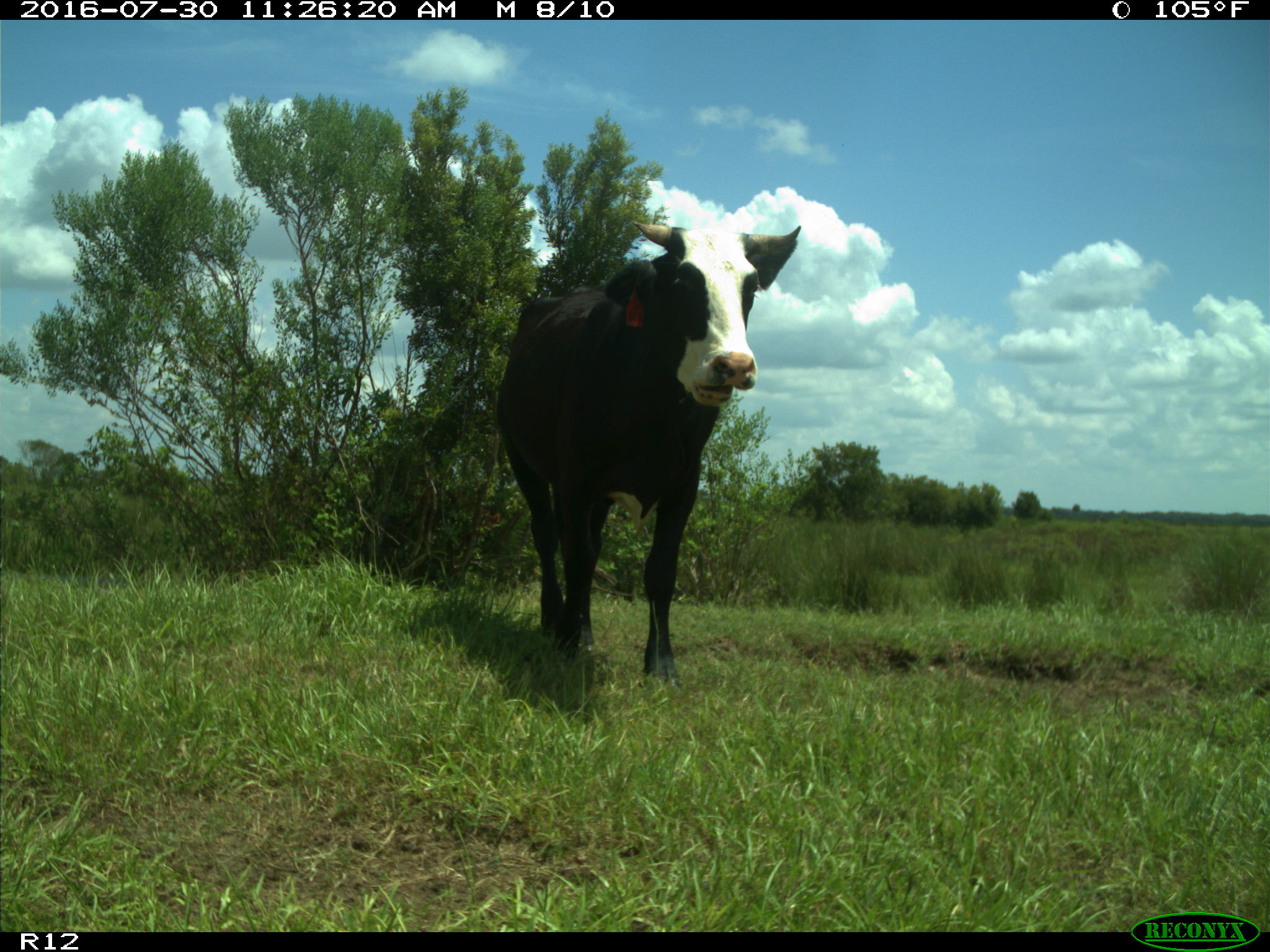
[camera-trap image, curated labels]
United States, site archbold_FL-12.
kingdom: Animalia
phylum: Chordata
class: Mammalia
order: Artiodactyla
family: Bovidae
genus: Bos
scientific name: Bos taurus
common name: domestic cow